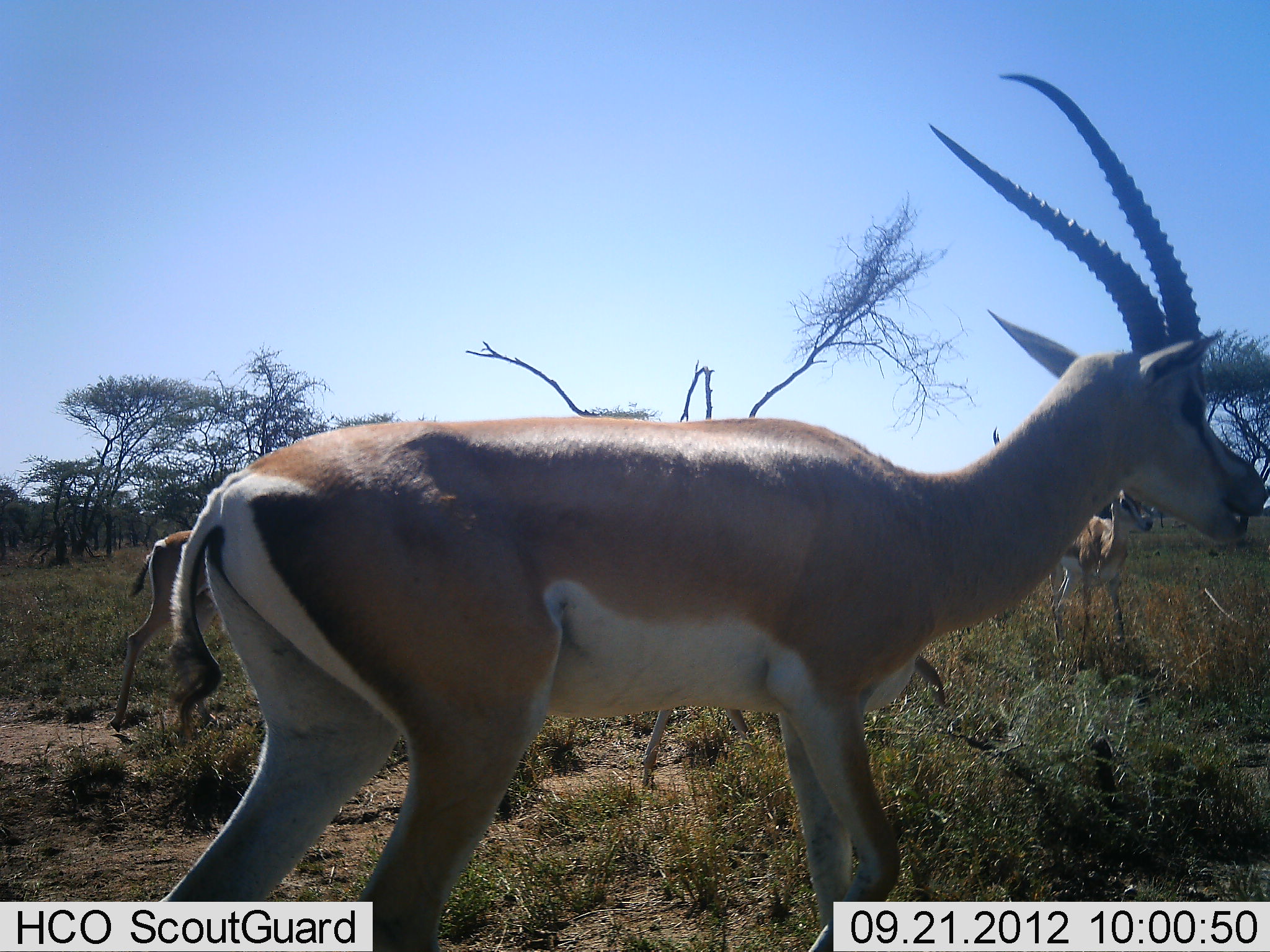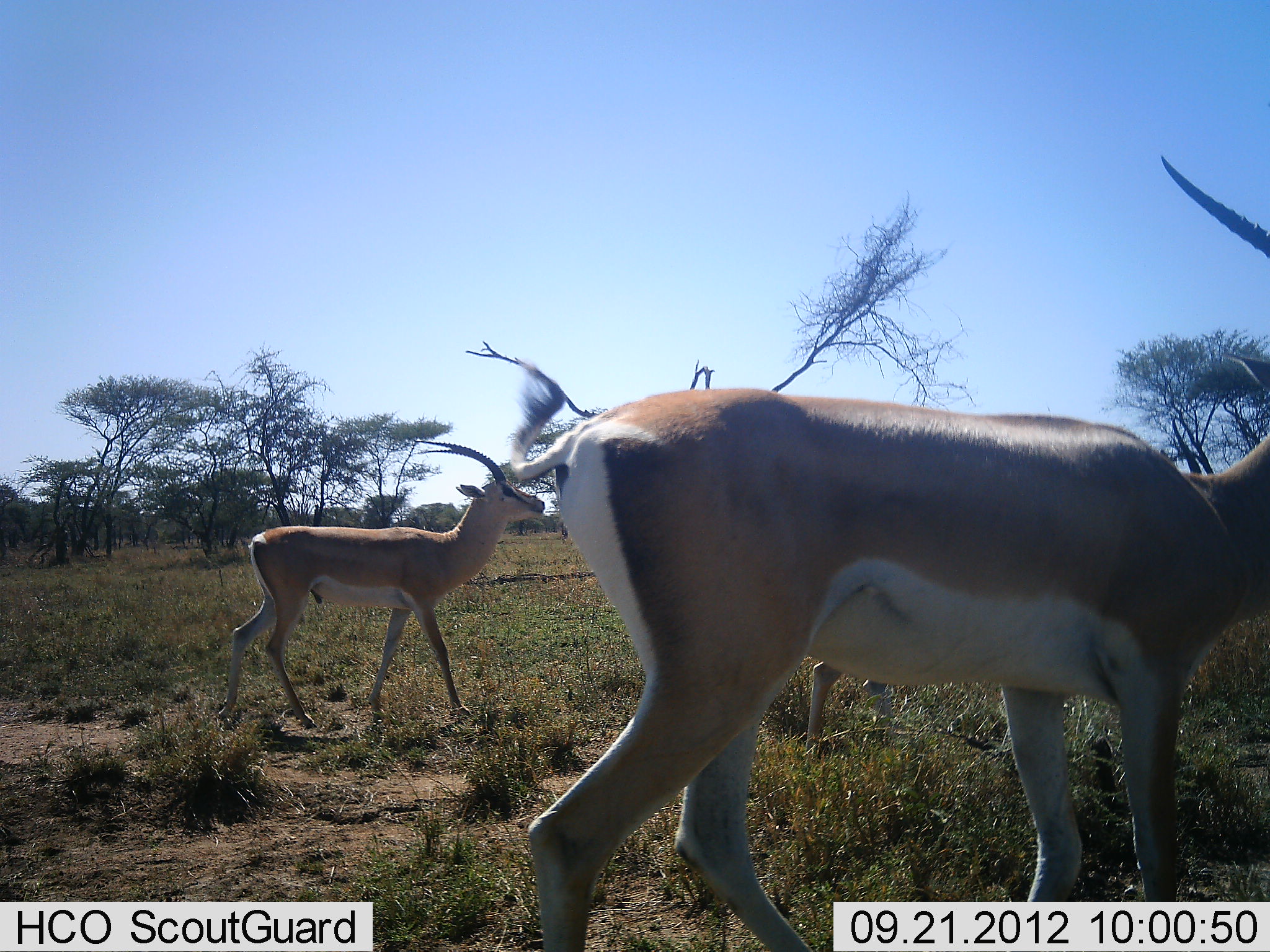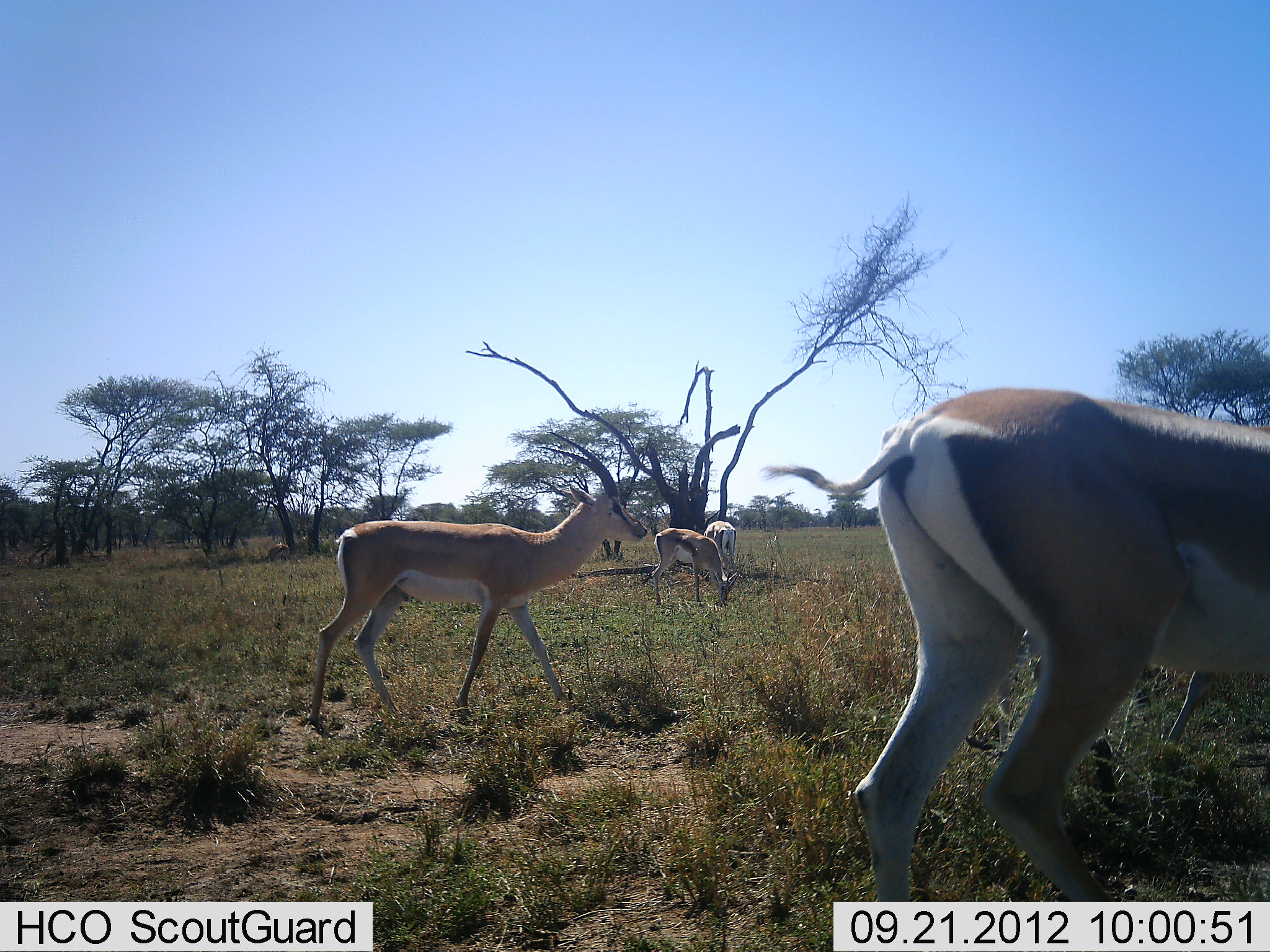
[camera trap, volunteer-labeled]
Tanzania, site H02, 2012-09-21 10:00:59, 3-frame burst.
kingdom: Animalia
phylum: Chordata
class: Mammalia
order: Artiodactyla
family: Bovidae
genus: Nanger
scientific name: Nanger granti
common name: grant's gazelle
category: gazellegrants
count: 5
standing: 23%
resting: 0%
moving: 100%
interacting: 0%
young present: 0%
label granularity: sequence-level